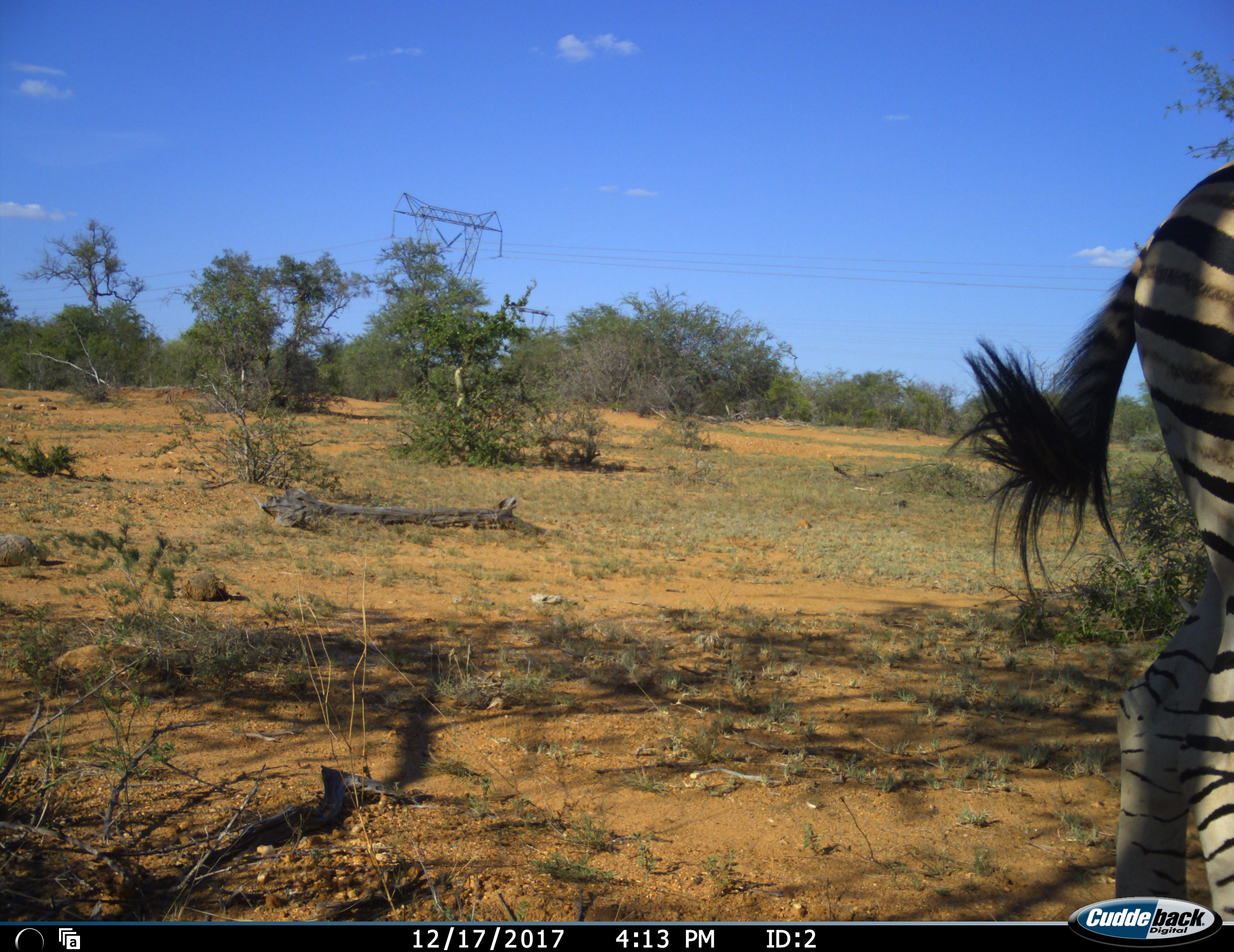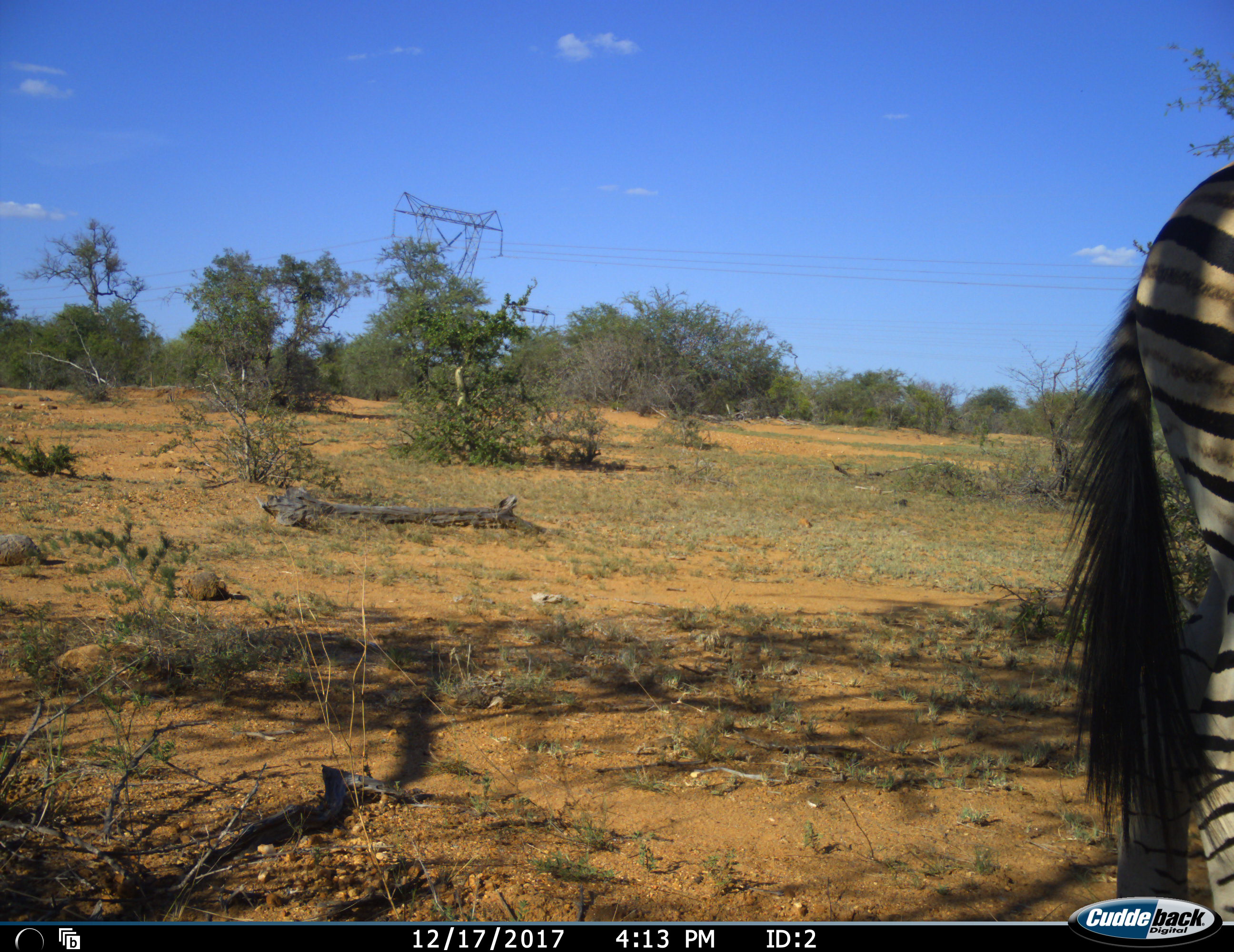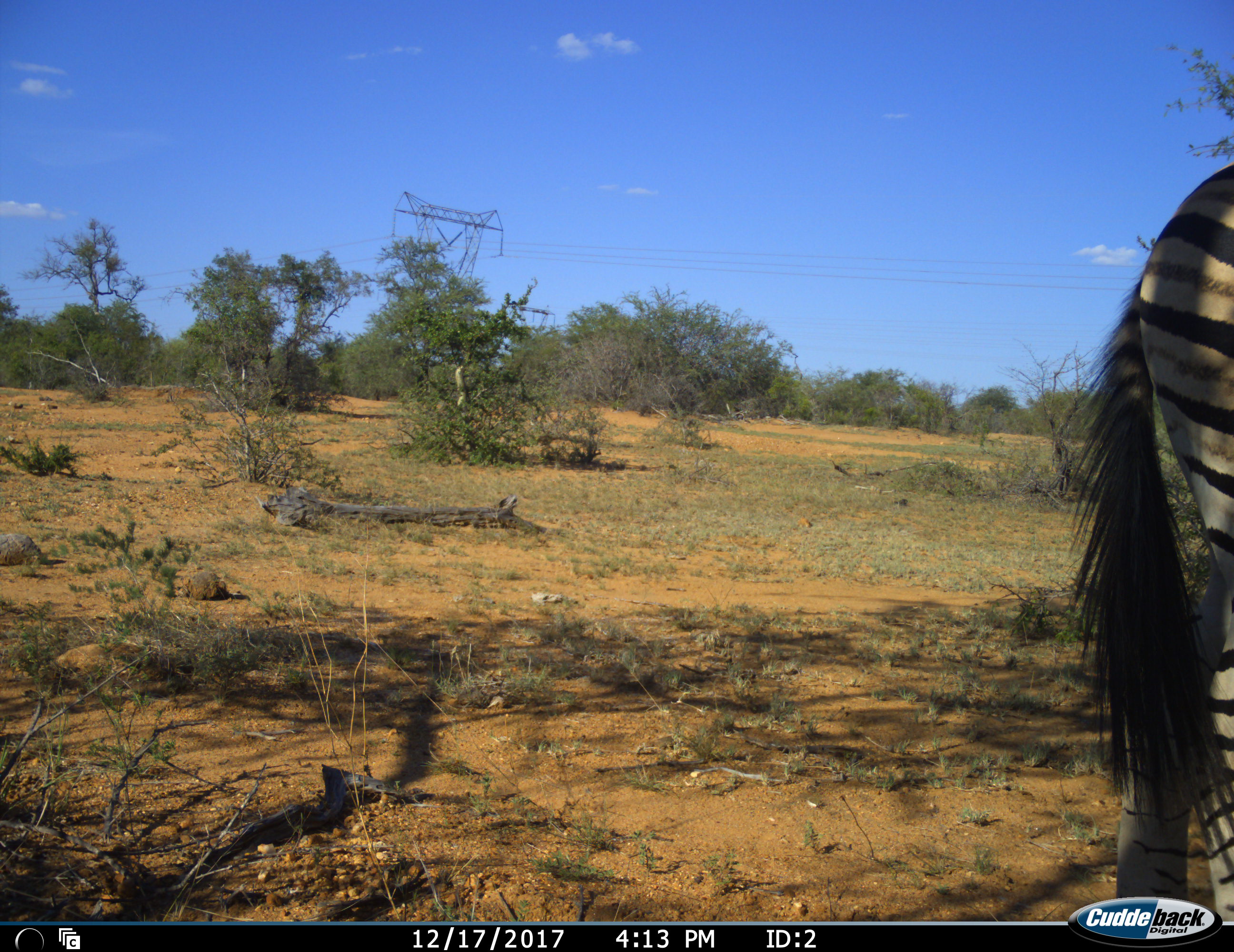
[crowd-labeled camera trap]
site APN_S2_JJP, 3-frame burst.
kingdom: Animalia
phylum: Chordata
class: Mammalia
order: Perissodactyla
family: Equidae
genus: Equus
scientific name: Equus quagga burchellii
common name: burchell's zebra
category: zebraburchells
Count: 1.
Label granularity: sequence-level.